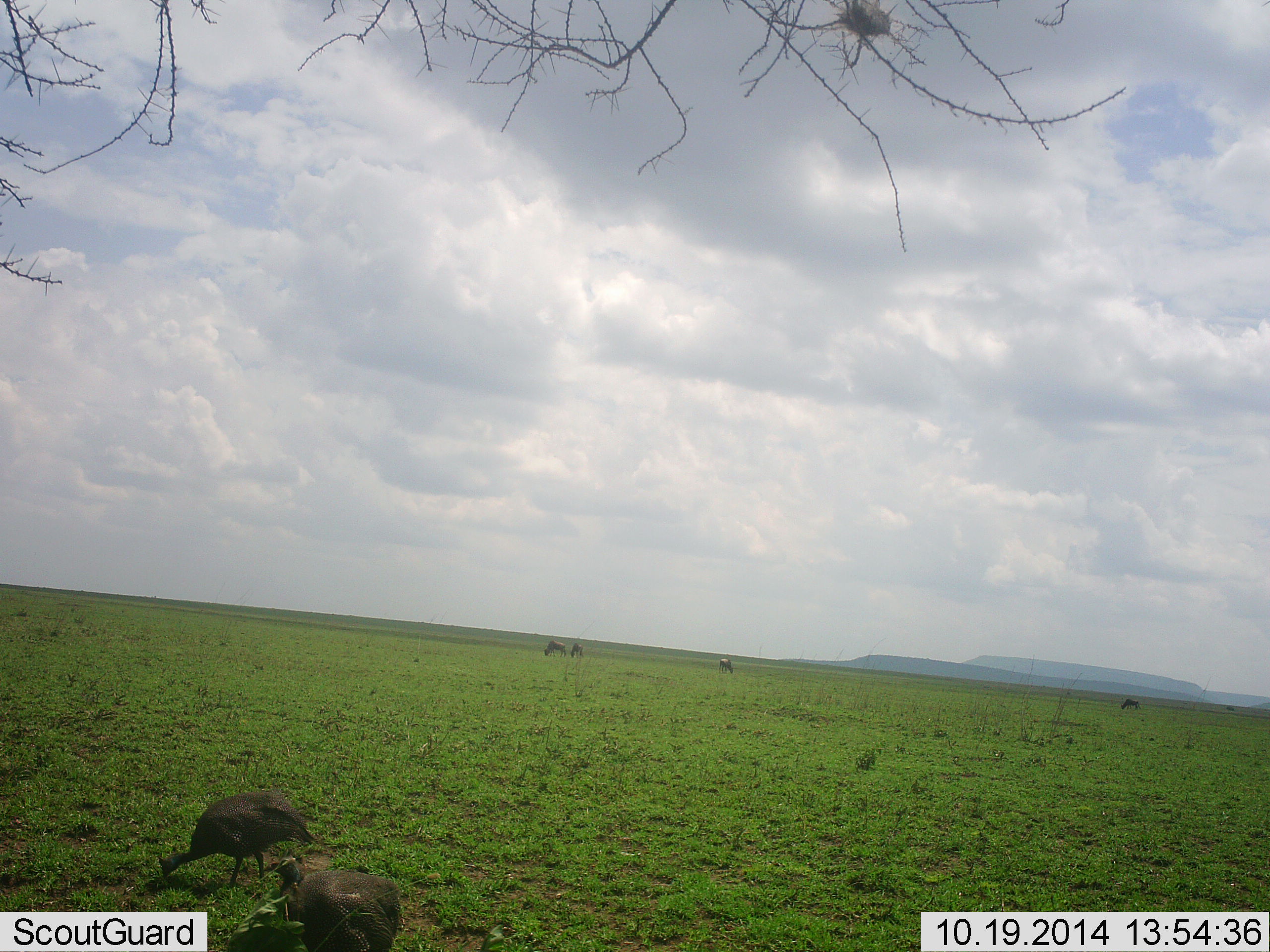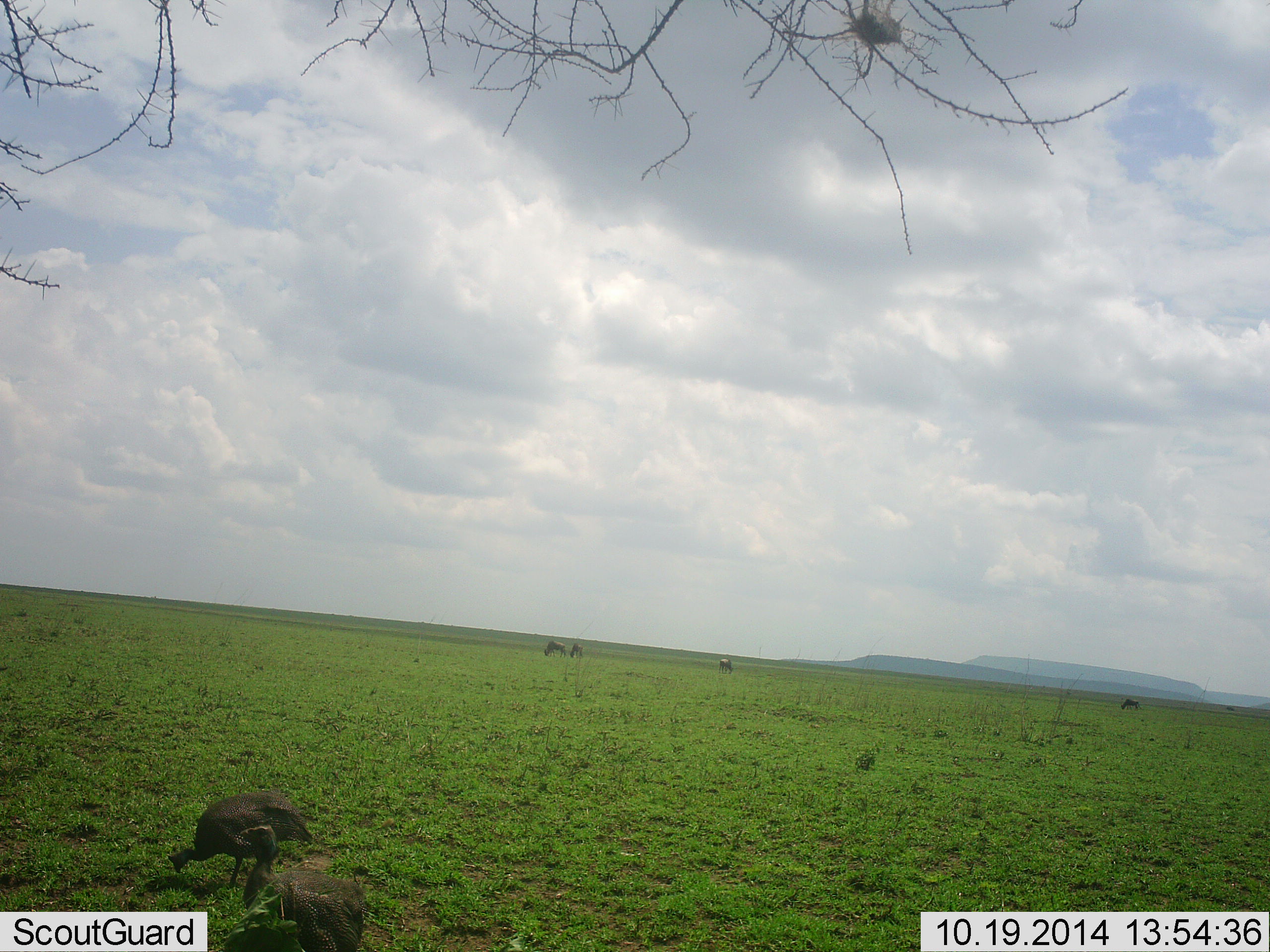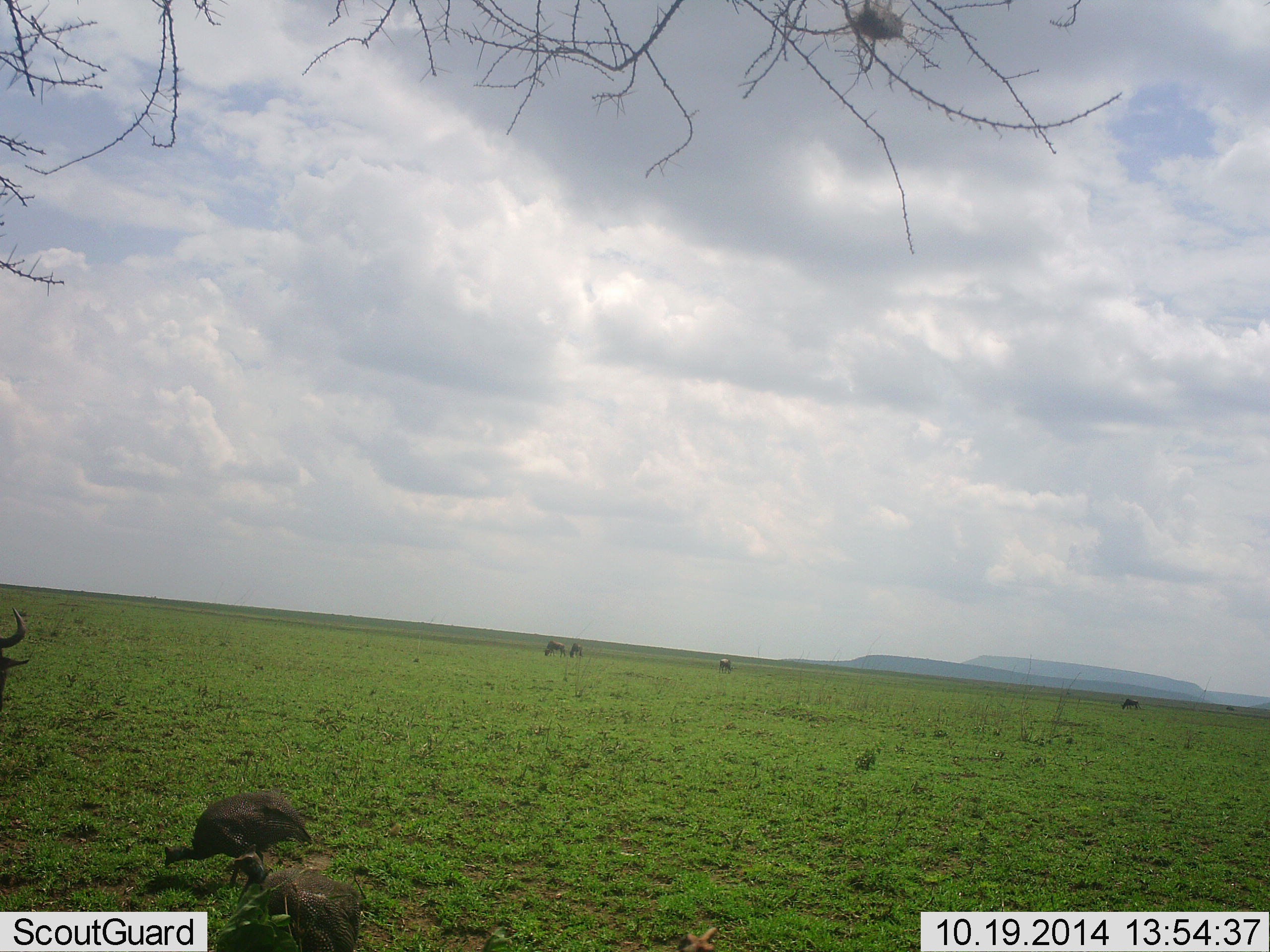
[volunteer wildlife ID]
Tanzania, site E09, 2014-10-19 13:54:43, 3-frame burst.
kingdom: Animalia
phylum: Chordata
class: Aves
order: Galliformes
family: Numididae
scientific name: Numididae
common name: guinea fowl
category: guineafowl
Guineafowl (guinea fowl) (Numididae), count 2. Behavior (volunteer vote fractions): standing 29%, resting 0%, moving 36%, interacting 7%. Young present (vote fraction): 0%. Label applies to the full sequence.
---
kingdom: Animalia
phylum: Chordata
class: Mammalia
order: Artiodactyla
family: Bovidae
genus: Connochaetes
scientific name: Connochaetes taurinus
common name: blue wildebeest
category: wildebeest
Wildebeest (blue wildebeest) (Connochaetes taurinus), count 4. Behavior (volunteer vote fractions): standing 45%, resting 0%, moving 36%, interacting 0%. Young present (vote fraction): 0%. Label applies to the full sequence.